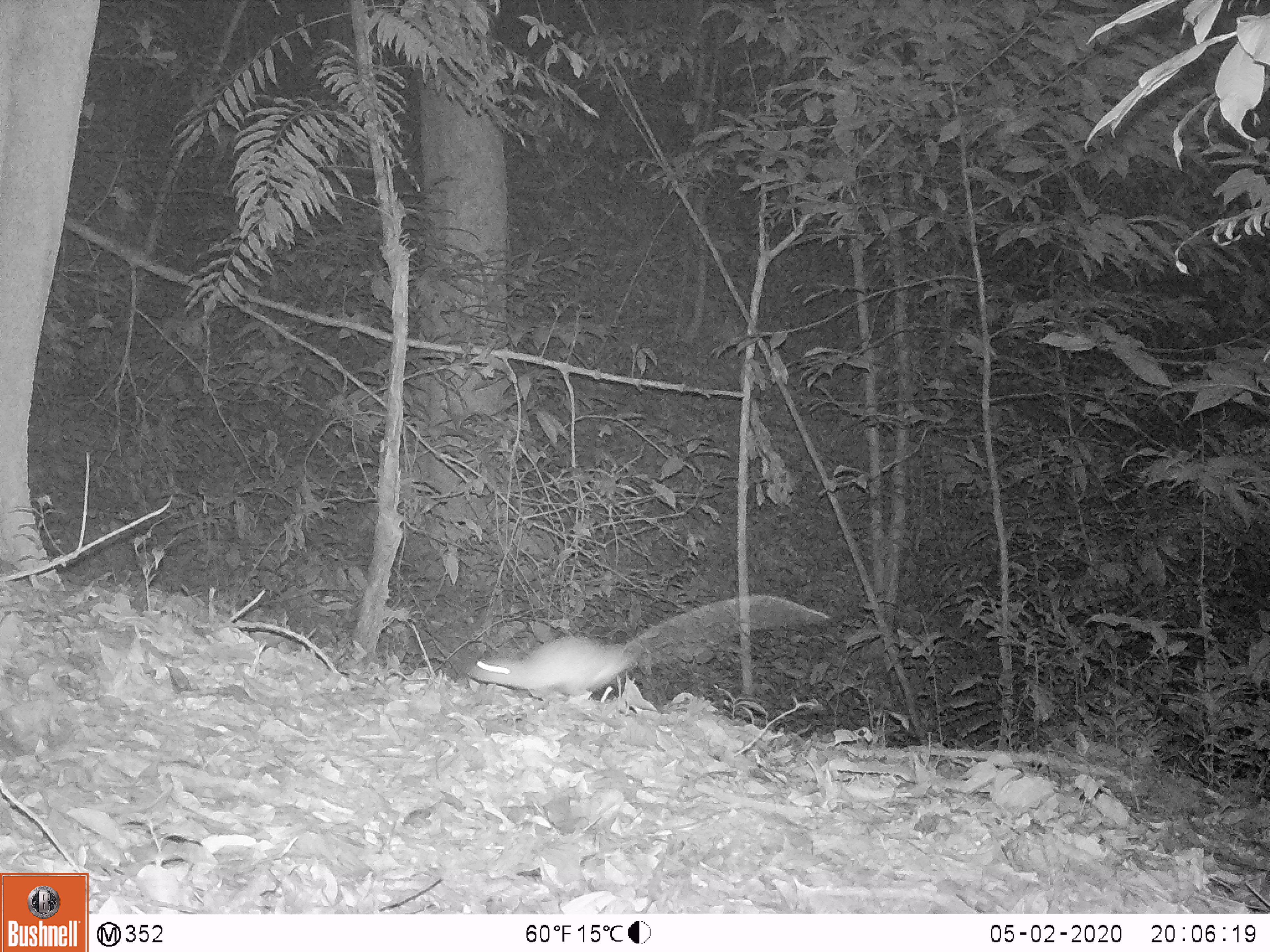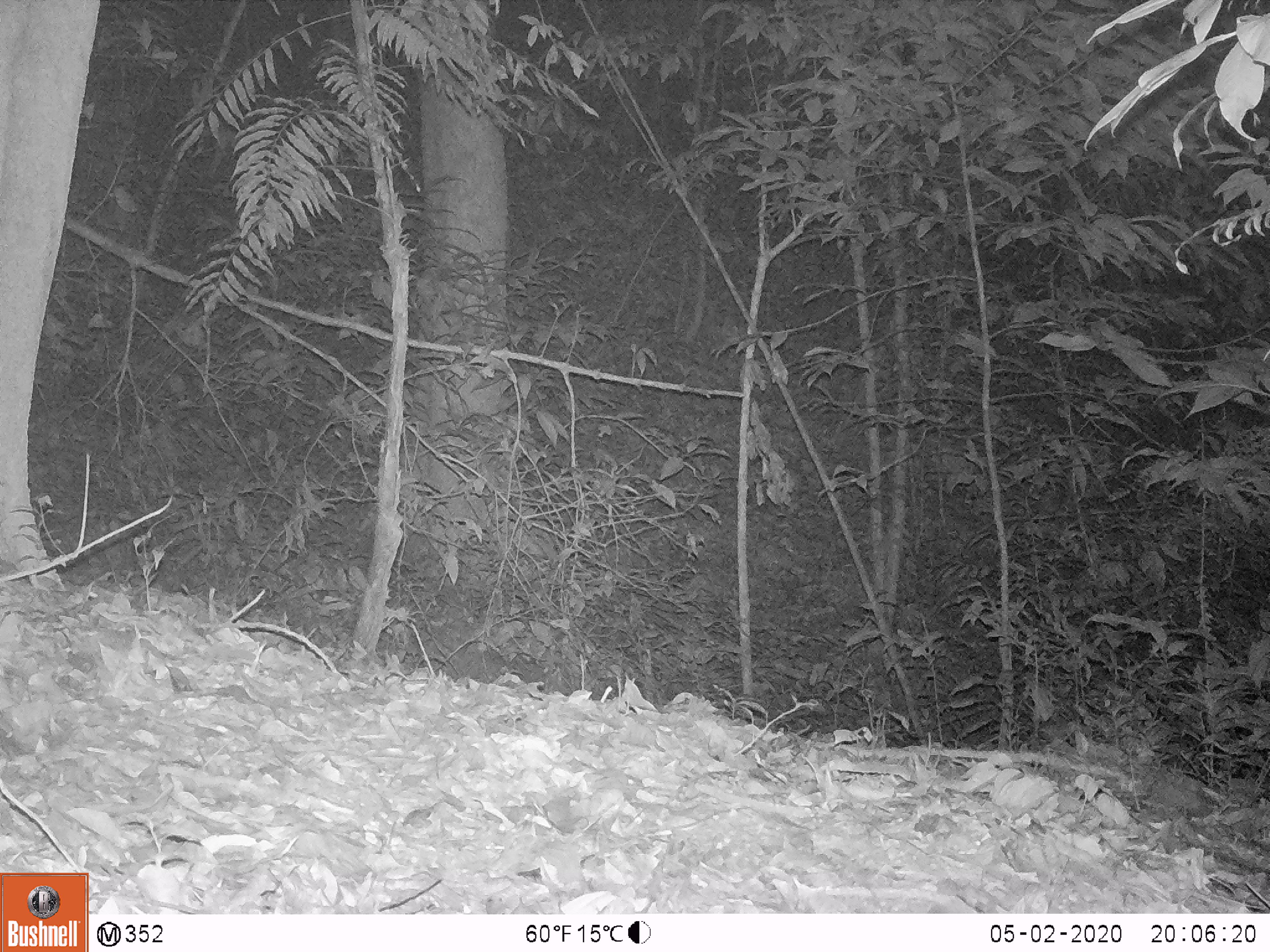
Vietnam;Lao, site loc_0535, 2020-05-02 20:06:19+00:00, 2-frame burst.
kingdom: Animalia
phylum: Chordata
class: Mammalia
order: Rodentia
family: Muridae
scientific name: Muridae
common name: old-world mice and rats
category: unidentified murid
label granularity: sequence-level